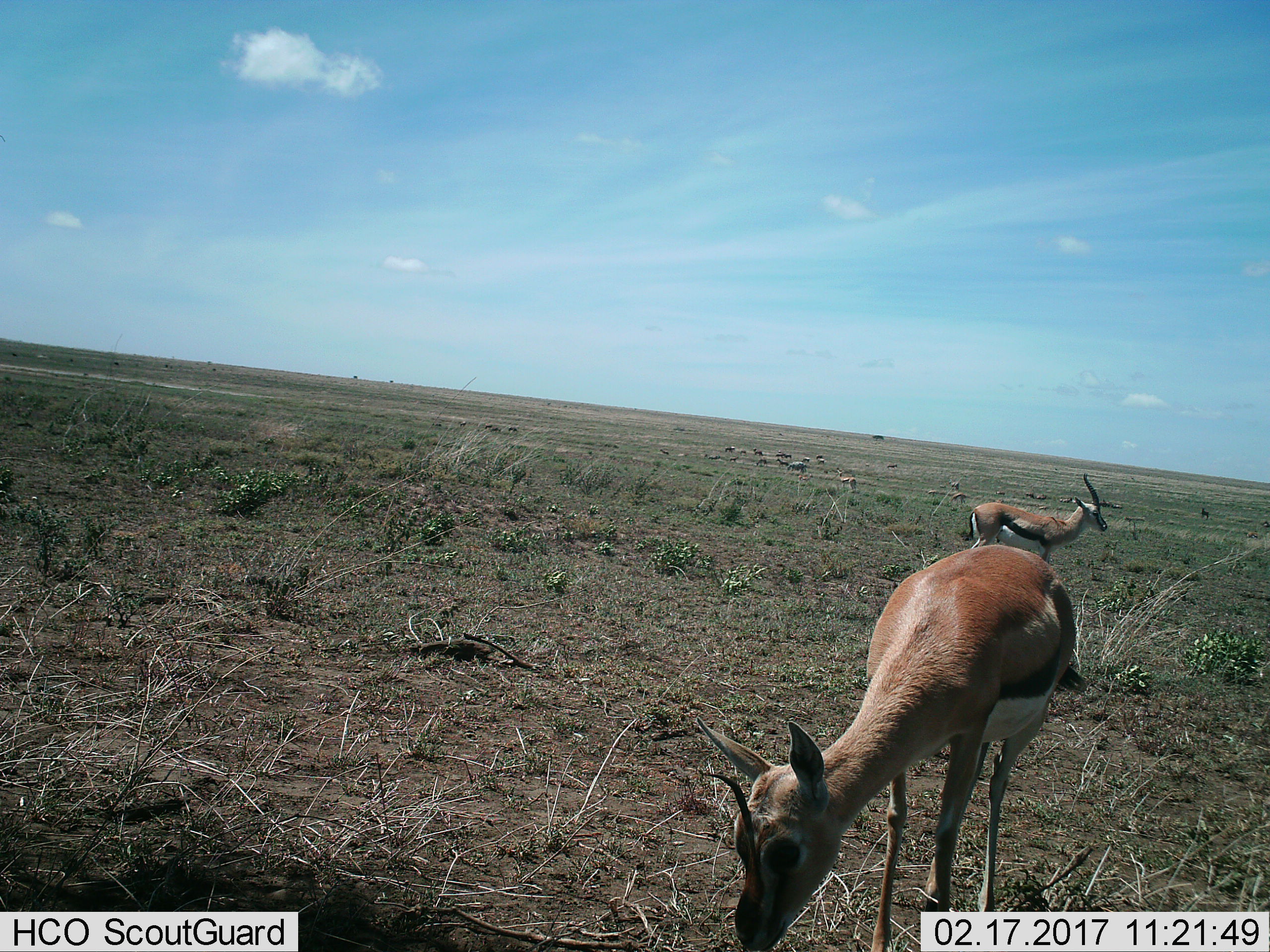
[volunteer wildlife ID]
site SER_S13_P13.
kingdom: Animalia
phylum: Chordata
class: Mammalia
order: Artiodactyla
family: Bovidae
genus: Eudorcas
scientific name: Eudorcas thomsonii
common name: thomson's gazelle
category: gazellethomsons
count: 11-50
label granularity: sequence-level